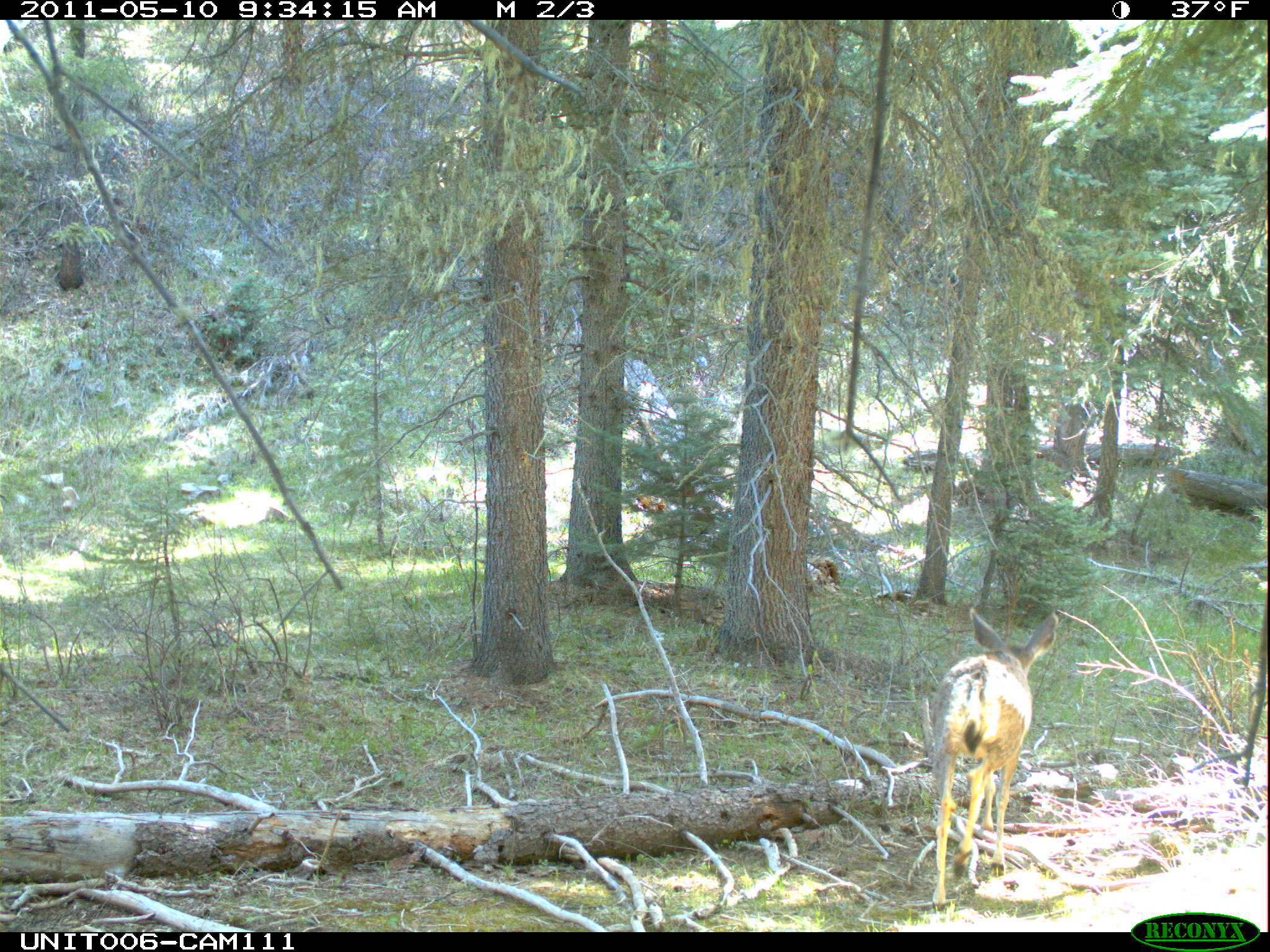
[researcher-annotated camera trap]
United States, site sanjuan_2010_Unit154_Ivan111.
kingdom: Animalia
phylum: Chordata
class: Mammalia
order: Artiodactyla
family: Cervidae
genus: Odocoileus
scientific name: Odocoileus hemionus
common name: mule deer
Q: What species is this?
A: Odocoileus hemionus (mule deer).